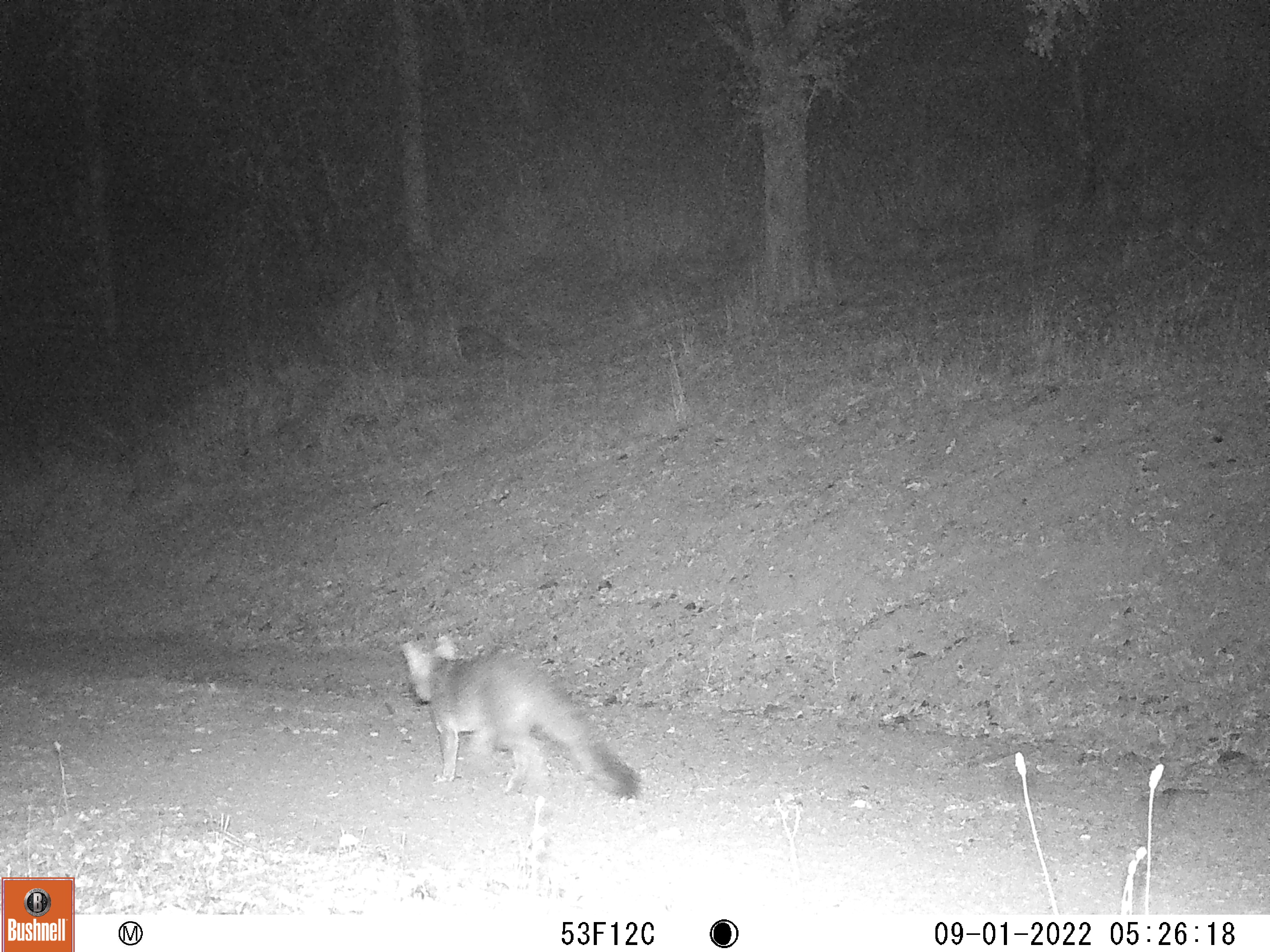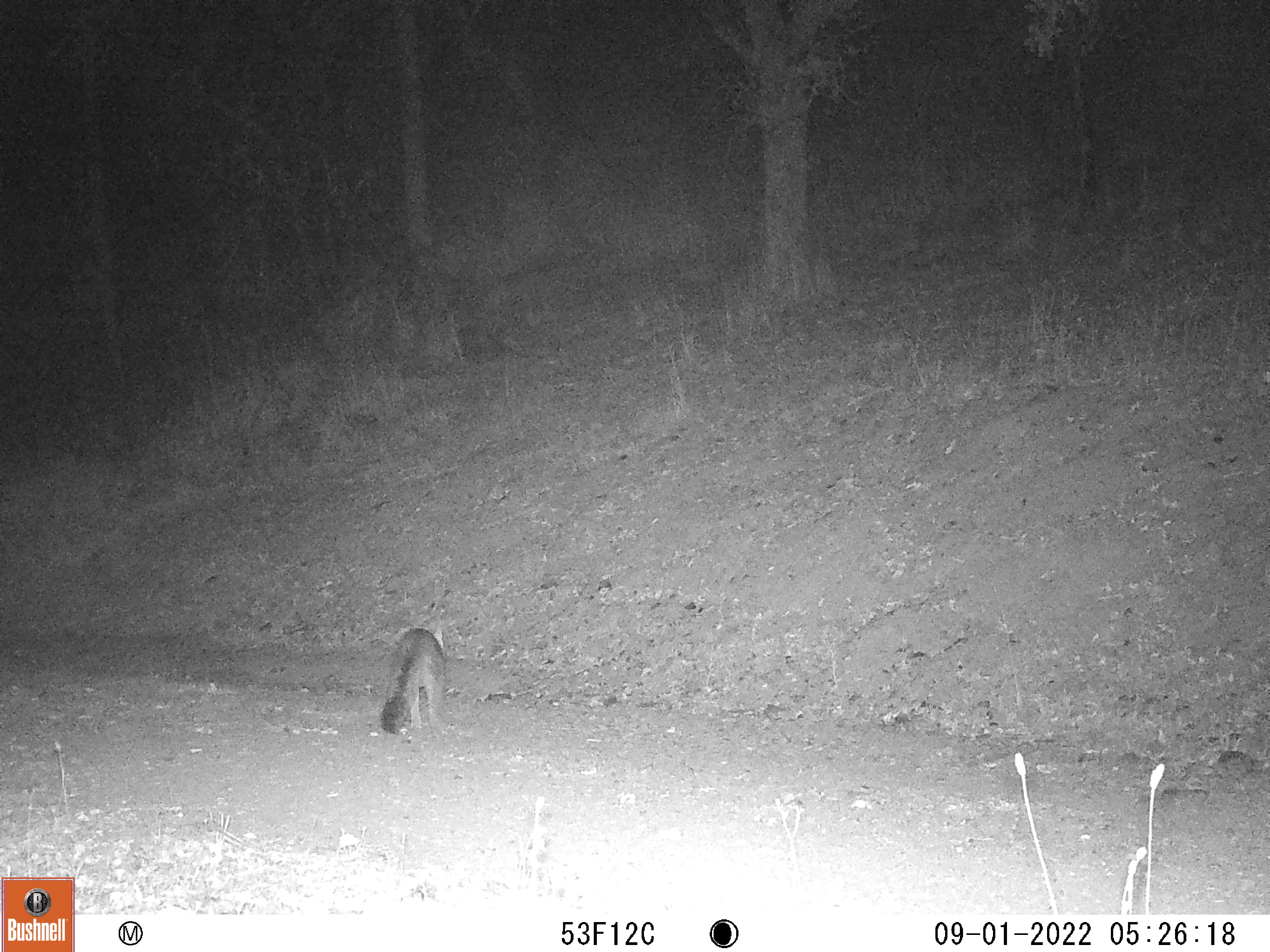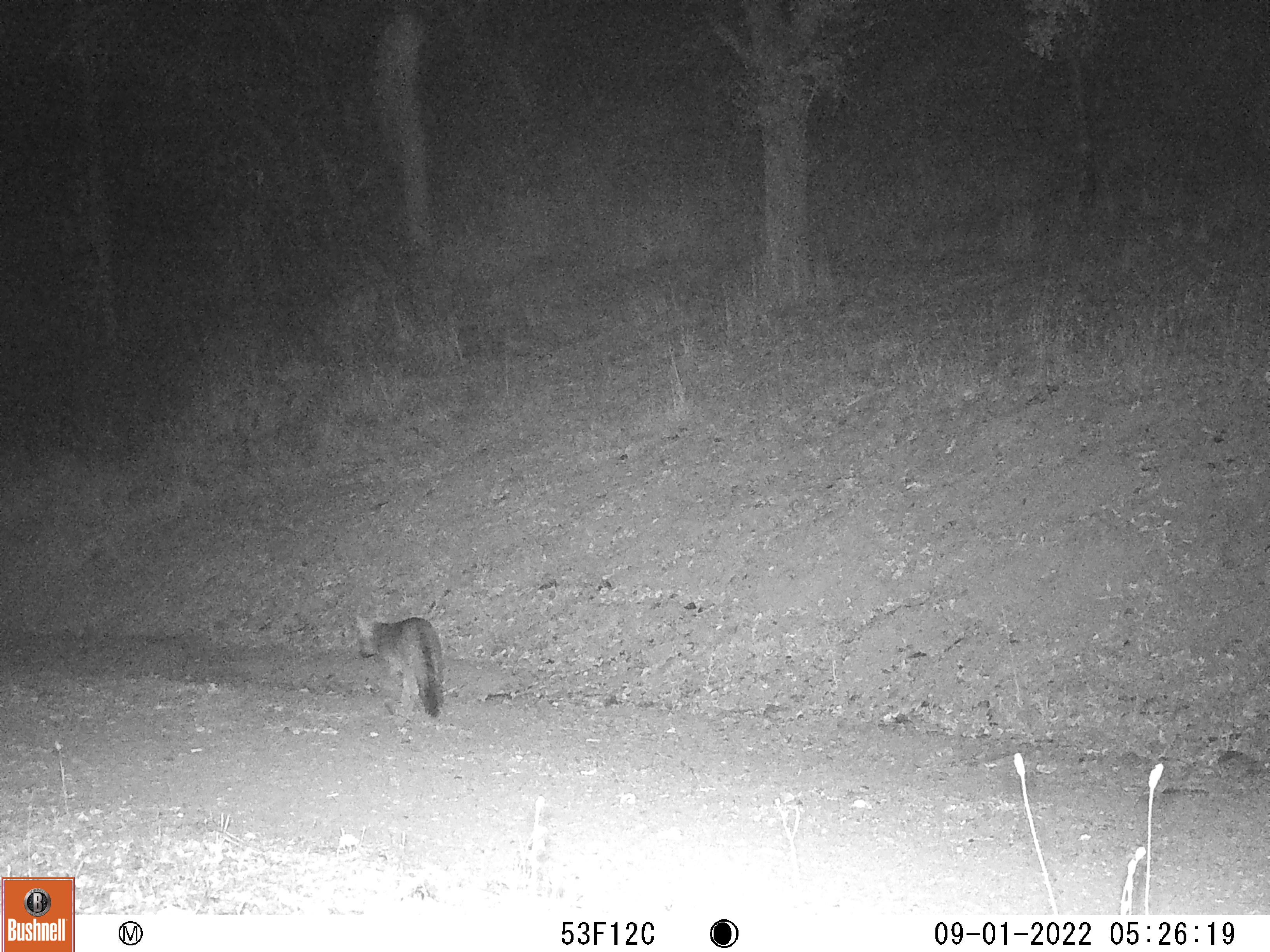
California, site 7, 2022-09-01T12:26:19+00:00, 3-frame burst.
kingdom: Animalia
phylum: Chordata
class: Mammalia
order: Carnivora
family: Canidae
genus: Urocyon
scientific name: Urocyon cinereoargenteus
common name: gray fox